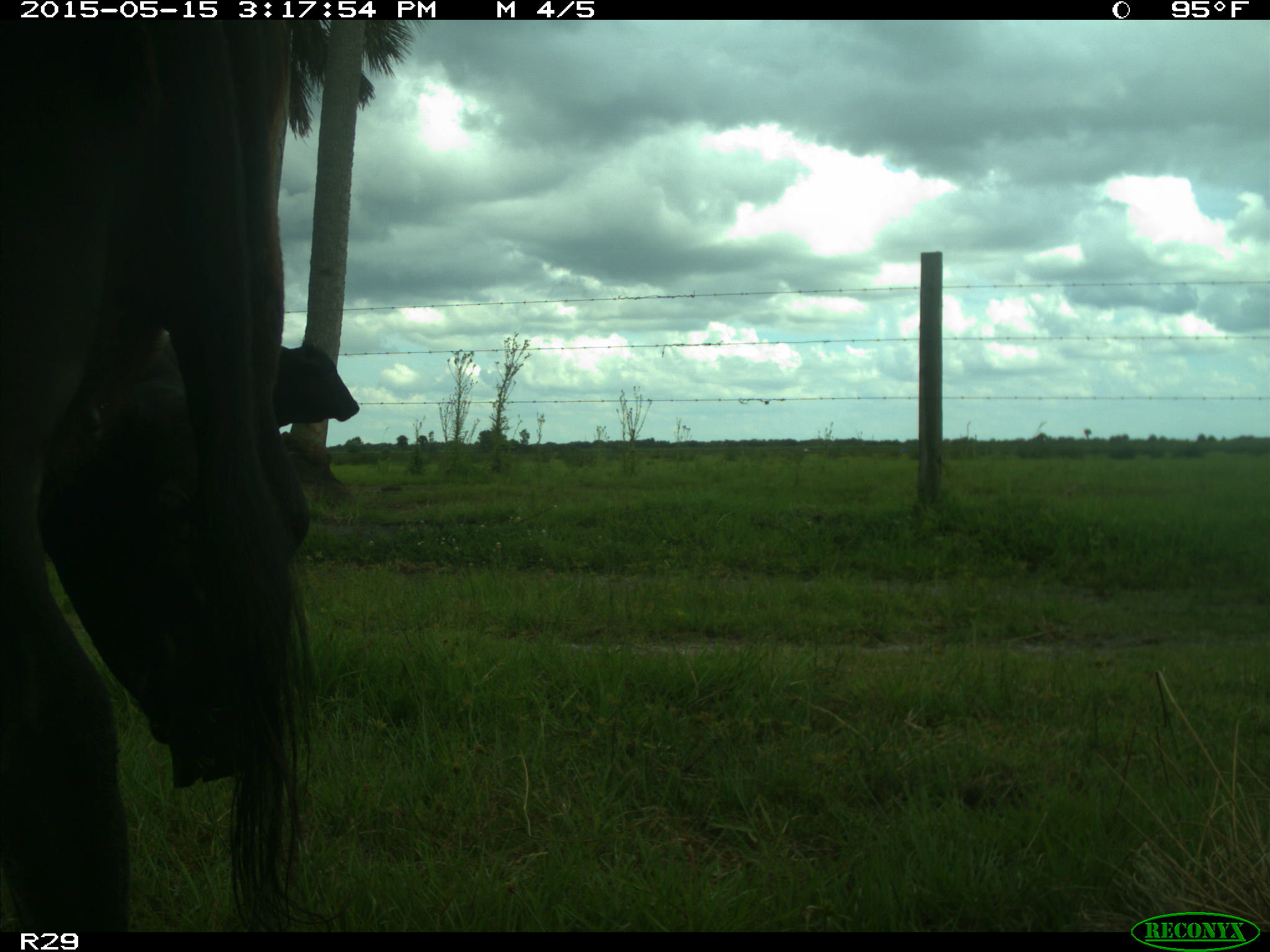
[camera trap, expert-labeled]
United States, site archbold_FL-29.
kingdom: Animalia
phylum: Chordata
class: Mammalia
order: Artiodactyla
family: Bovidae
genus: Bos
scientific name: Bos taurus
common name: domestic cow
Bos taurus (domestic cow).